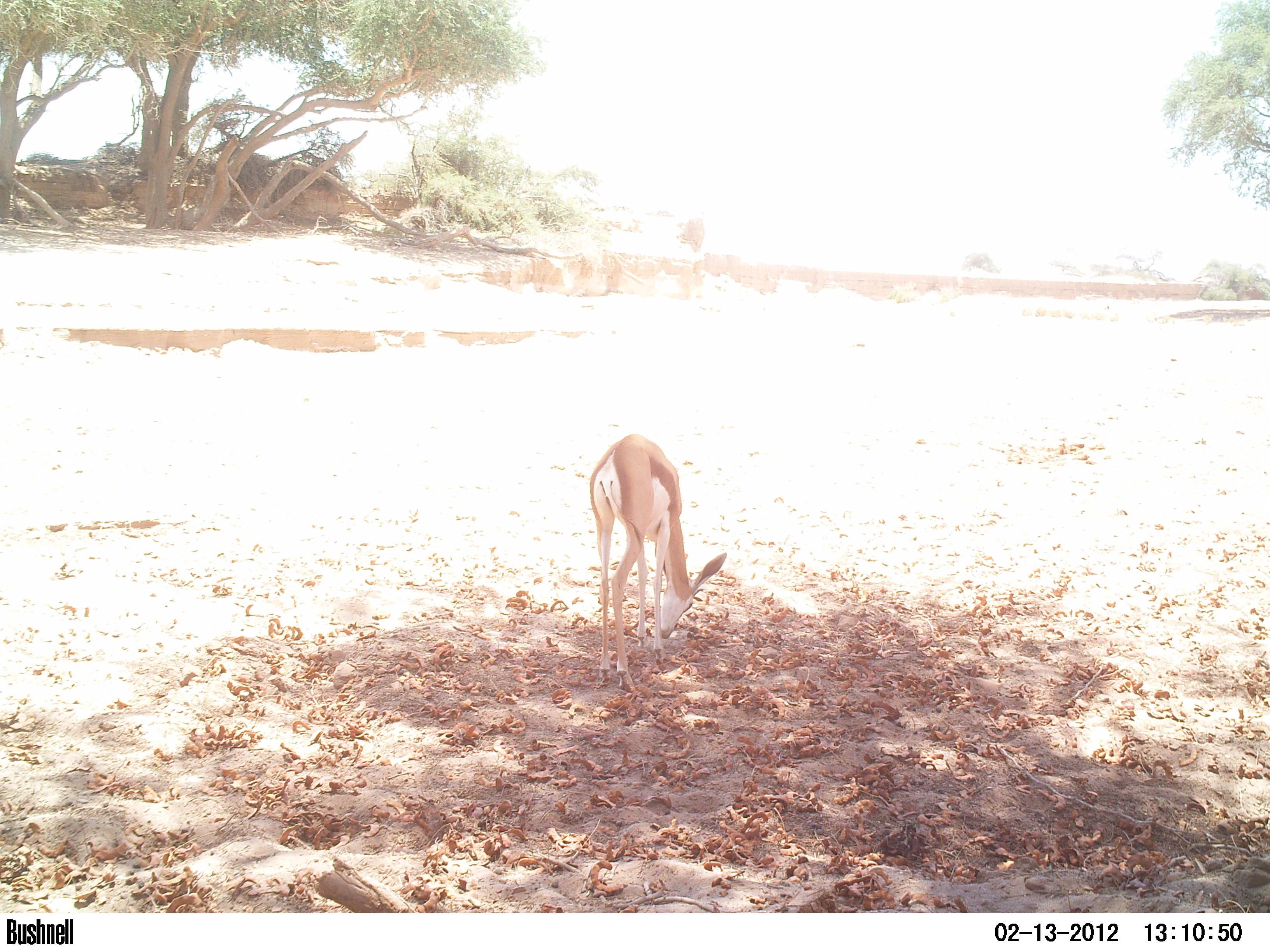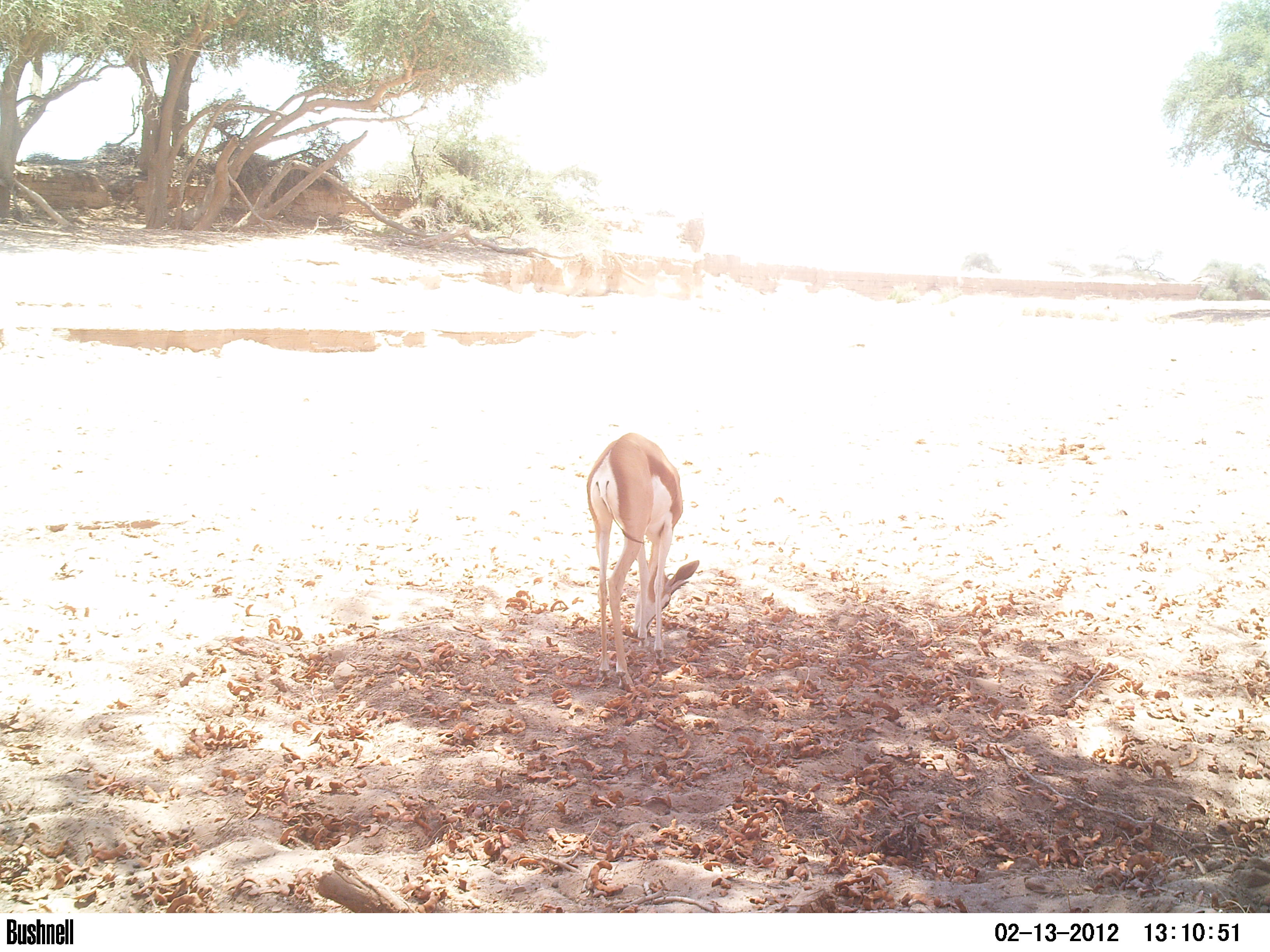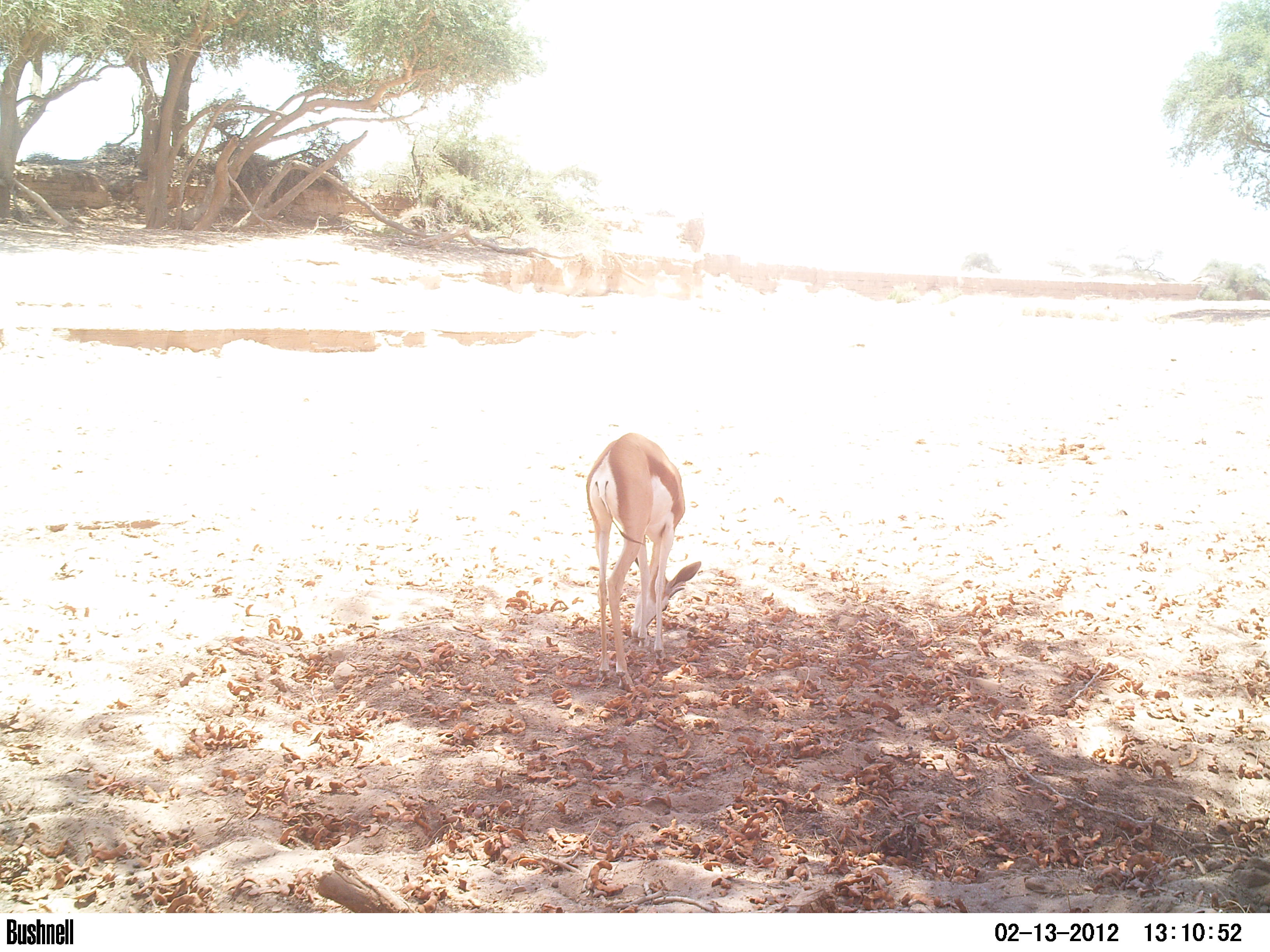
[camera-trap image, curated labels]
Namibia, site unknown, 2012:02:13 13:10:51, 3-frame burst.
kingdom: Animalia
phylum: Chordata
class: Mammalia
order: Artiodactyla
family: Bovidae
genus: Antidorcas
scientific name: Antidorcas marsupialis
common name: springbok